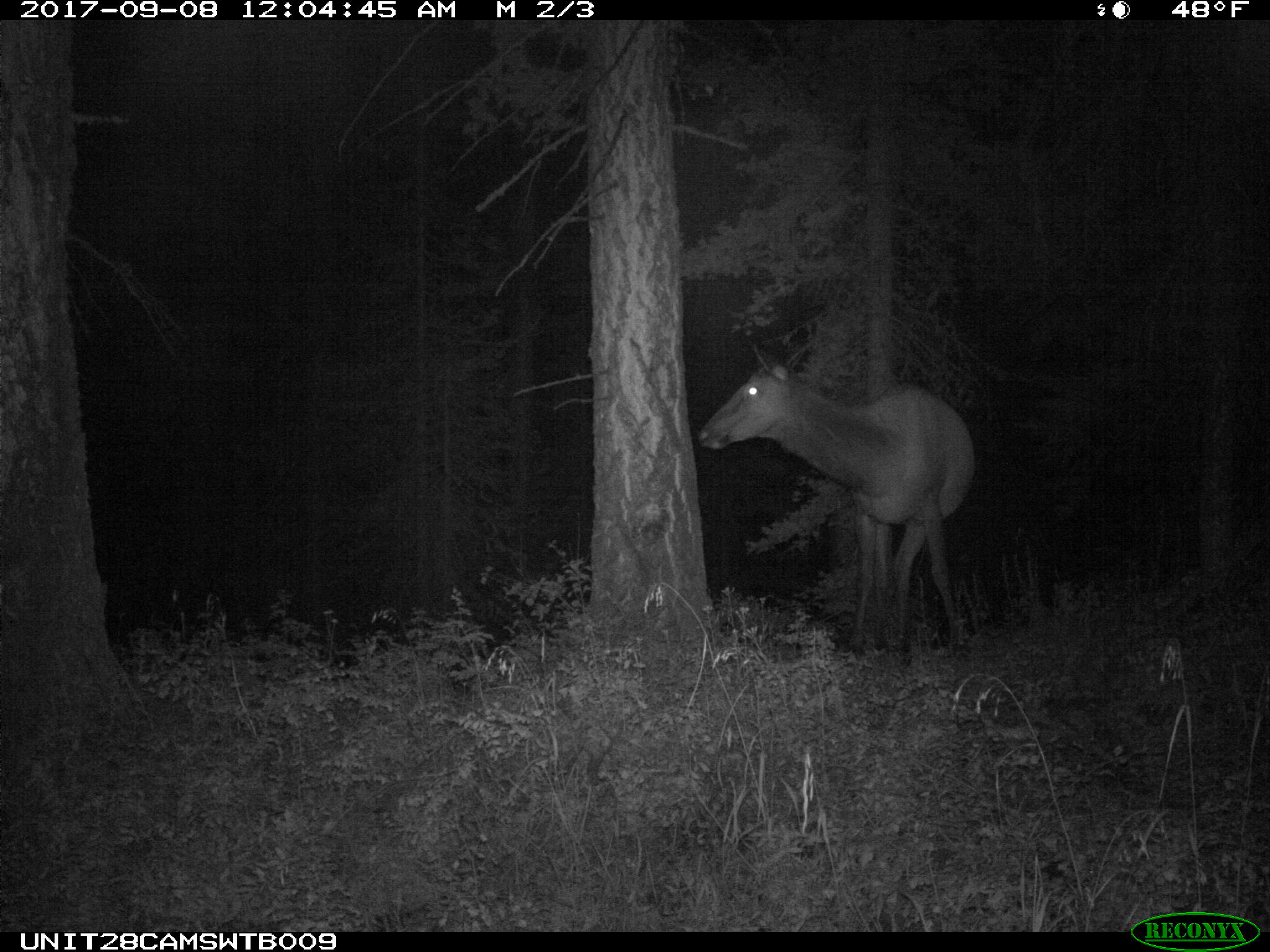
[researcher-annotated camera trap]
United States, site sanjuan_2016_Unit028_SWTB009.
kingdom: Animalia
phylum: Chordata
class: Mammalia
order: Artiodactyla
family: Cervidae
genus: Cervus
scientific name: Cervus elaphus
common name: red deer